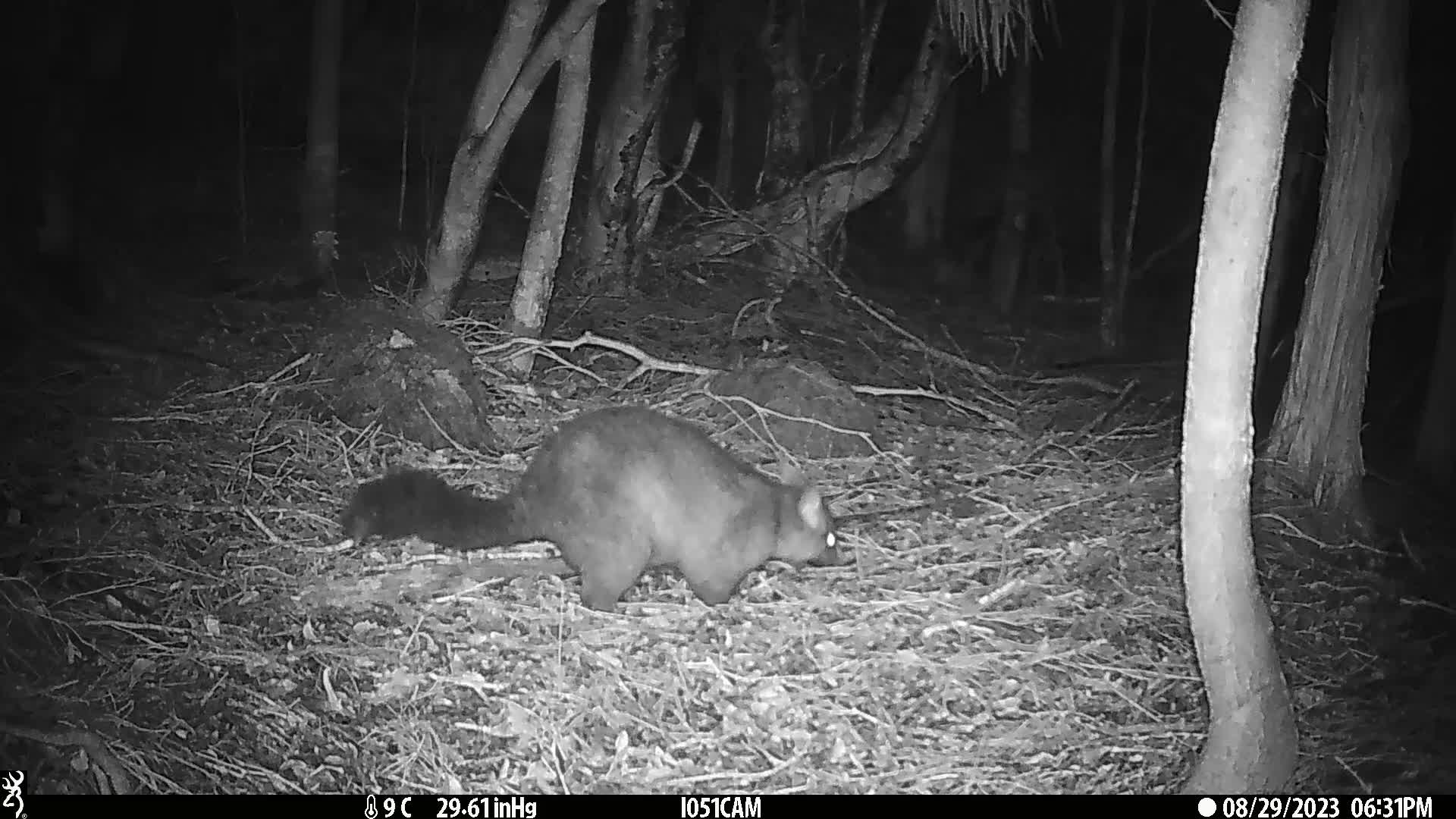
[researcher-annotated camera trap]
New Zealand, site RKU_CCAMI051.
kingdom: Animalia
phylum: Chordata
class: Mammalia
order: Diprotodontia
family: Phalangeridae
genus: Trichosurus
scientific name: Trichosurus vulpecula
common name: common brushtail possum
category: possum